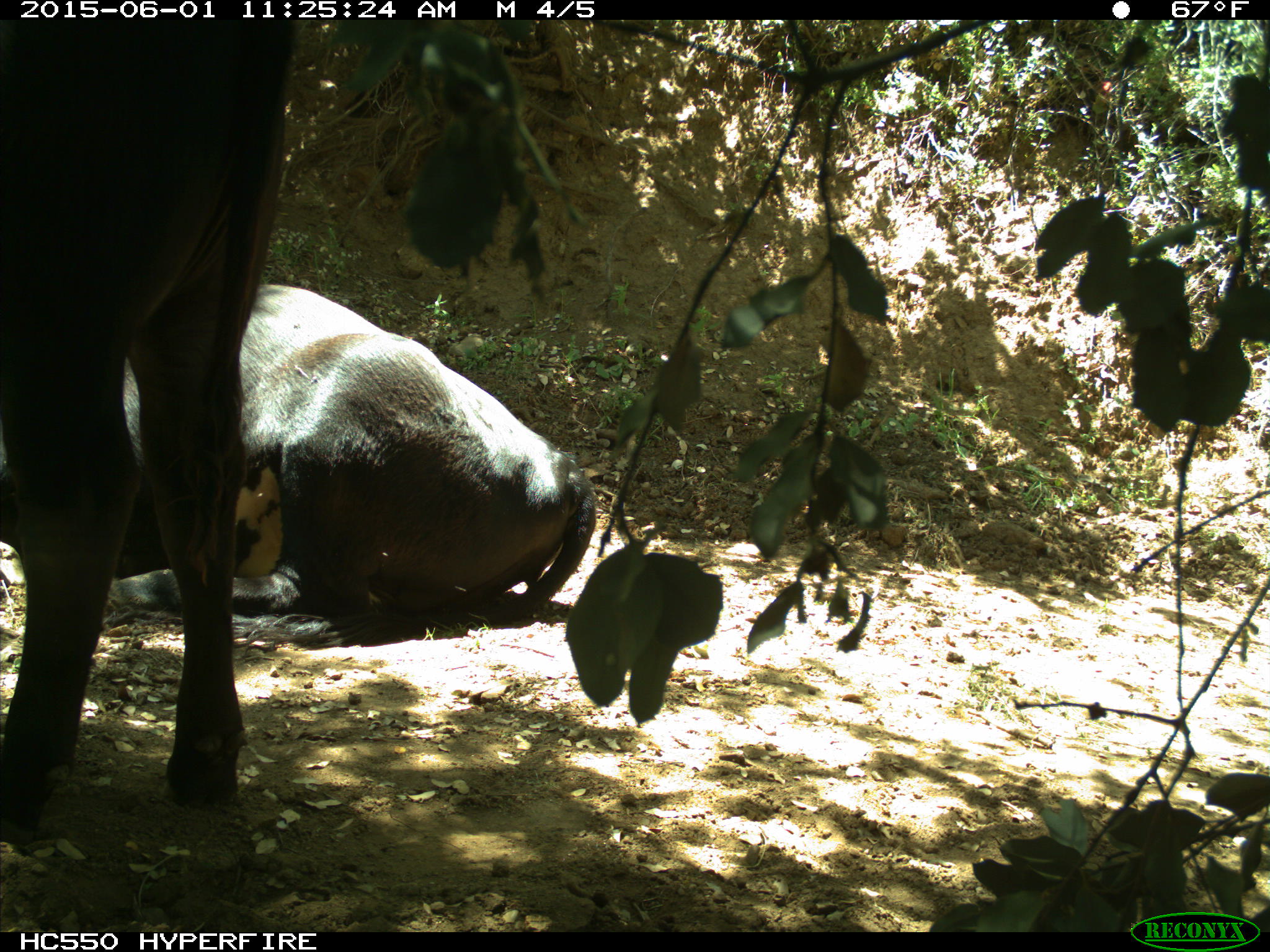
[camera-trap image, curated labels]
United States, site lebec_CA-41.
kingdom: Animalia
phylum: Chordata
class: Mammalia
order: Artiodactyla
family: Bovidae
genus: Bos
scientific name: Bos taurus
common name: domestic cow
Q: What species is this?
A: Bos taurus (domestic cow).